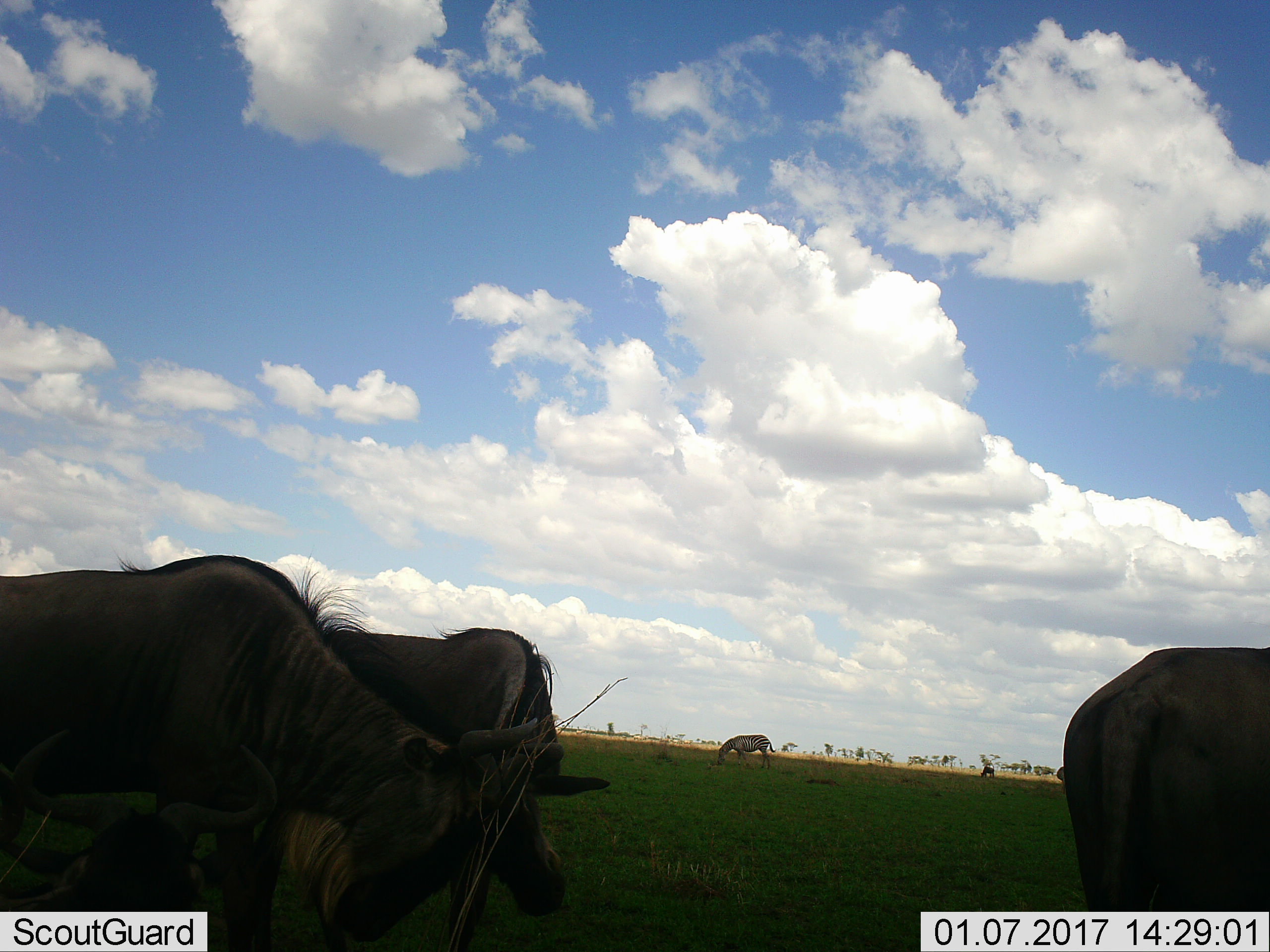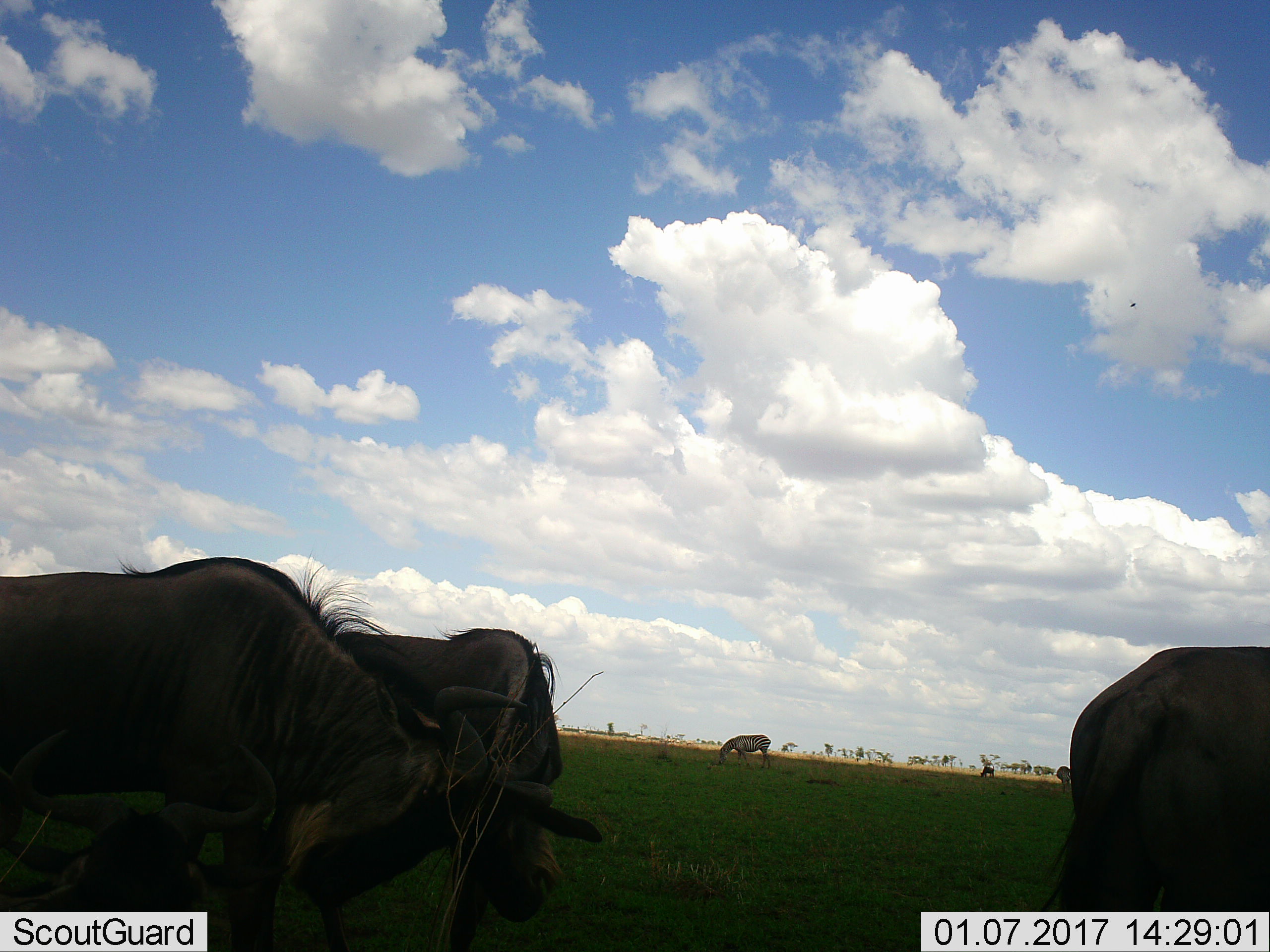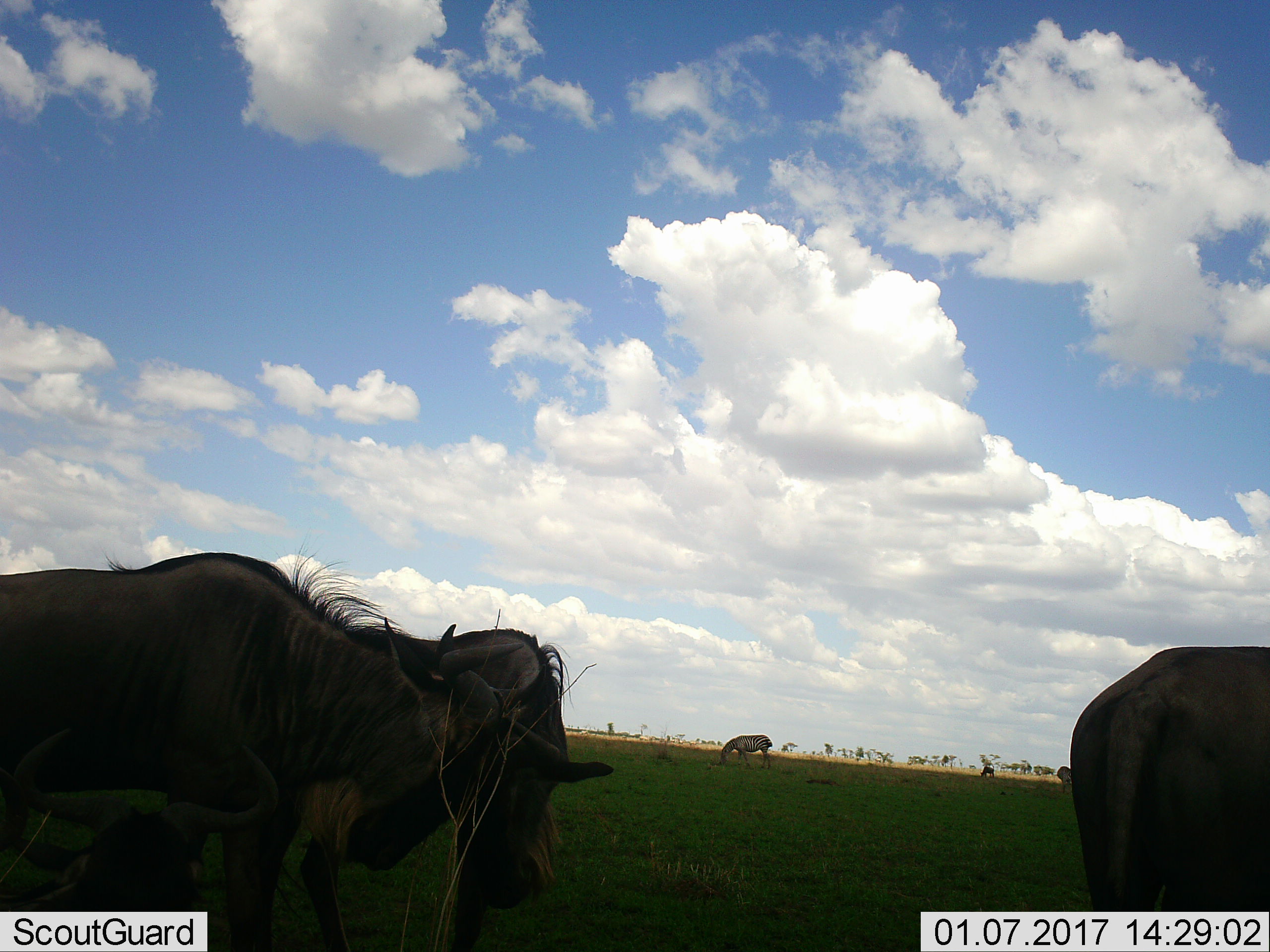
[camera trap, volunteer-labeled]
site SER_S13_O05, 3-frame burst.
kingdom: Animalia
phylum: Chordata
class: Mammalia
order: Artiodactyla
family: Bovidae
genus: Connochaetes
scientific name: Connochaetes taurinus taurinus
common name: blue wildebeest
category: wildebeestblue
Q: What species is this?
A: Wildebeestblue (blue wildebeest) (Connochaetes taurinus taurinus).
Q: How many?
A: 3.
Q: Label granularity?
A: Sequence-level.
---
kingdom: Animalia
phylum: Chordata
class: Mammalia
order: Perissodactyla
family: Equidae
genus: Equus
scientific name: Equus quagga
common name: plains zebra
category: zebraplains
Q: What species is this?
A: Zebraplains (plains zebra) (Equus quagga).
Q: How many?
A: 1.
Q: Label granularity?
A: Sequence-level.